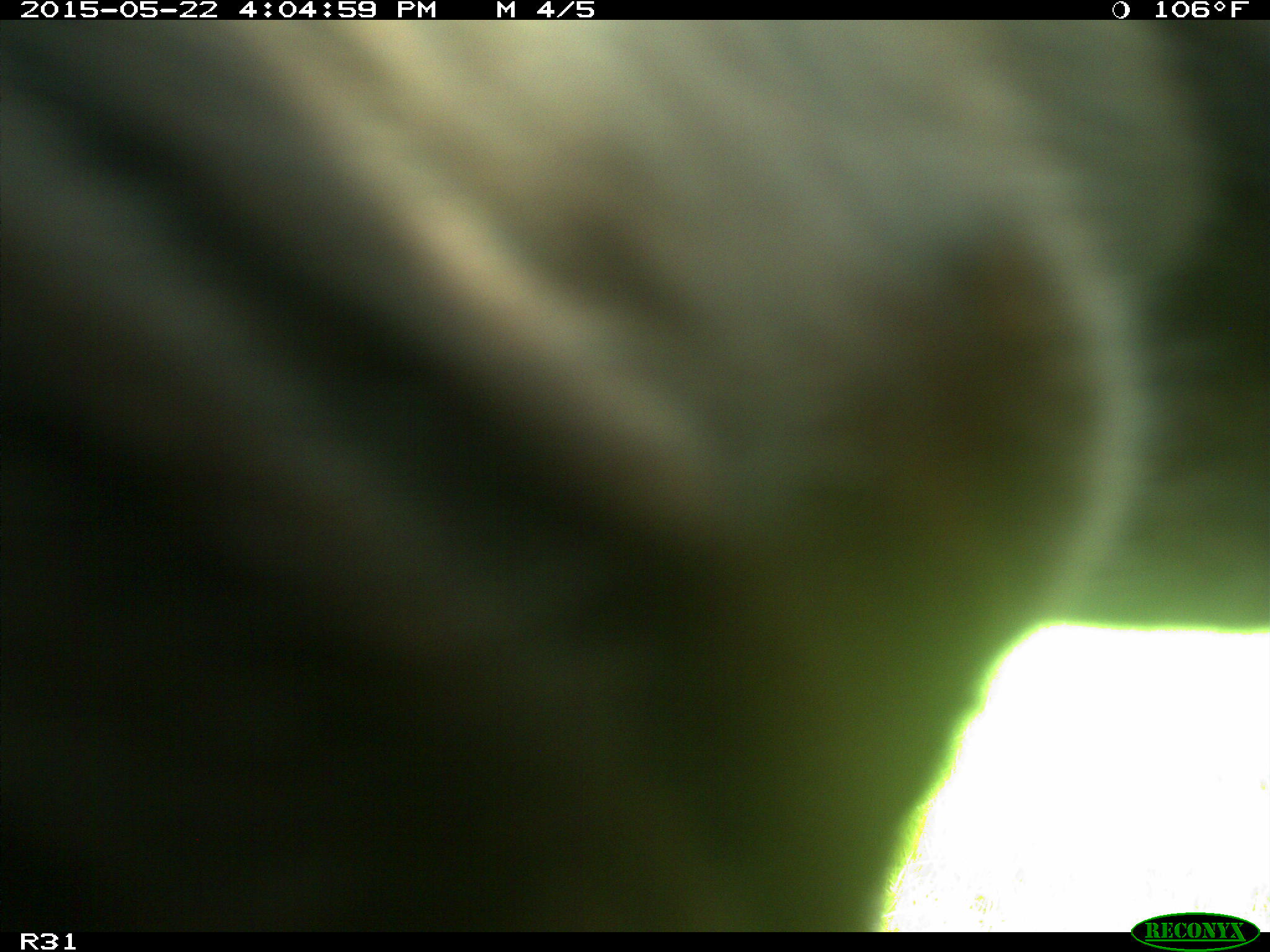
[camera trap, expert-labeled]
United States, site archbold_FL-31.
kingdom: Animalia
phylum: Chordata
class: Mammalia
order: Artiodactyla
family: Bovidae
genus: Bos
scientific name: Bos taurus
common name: domestic cow